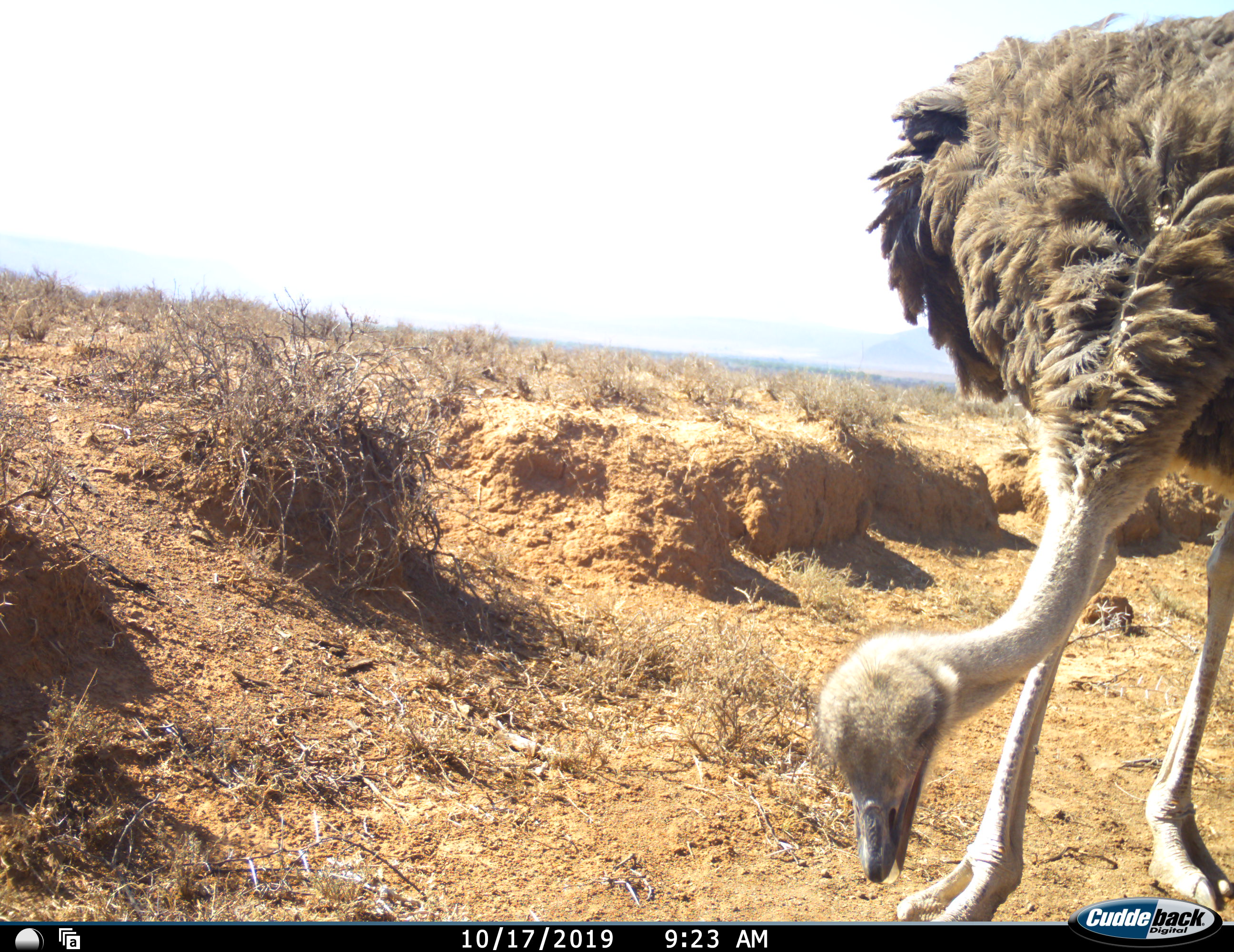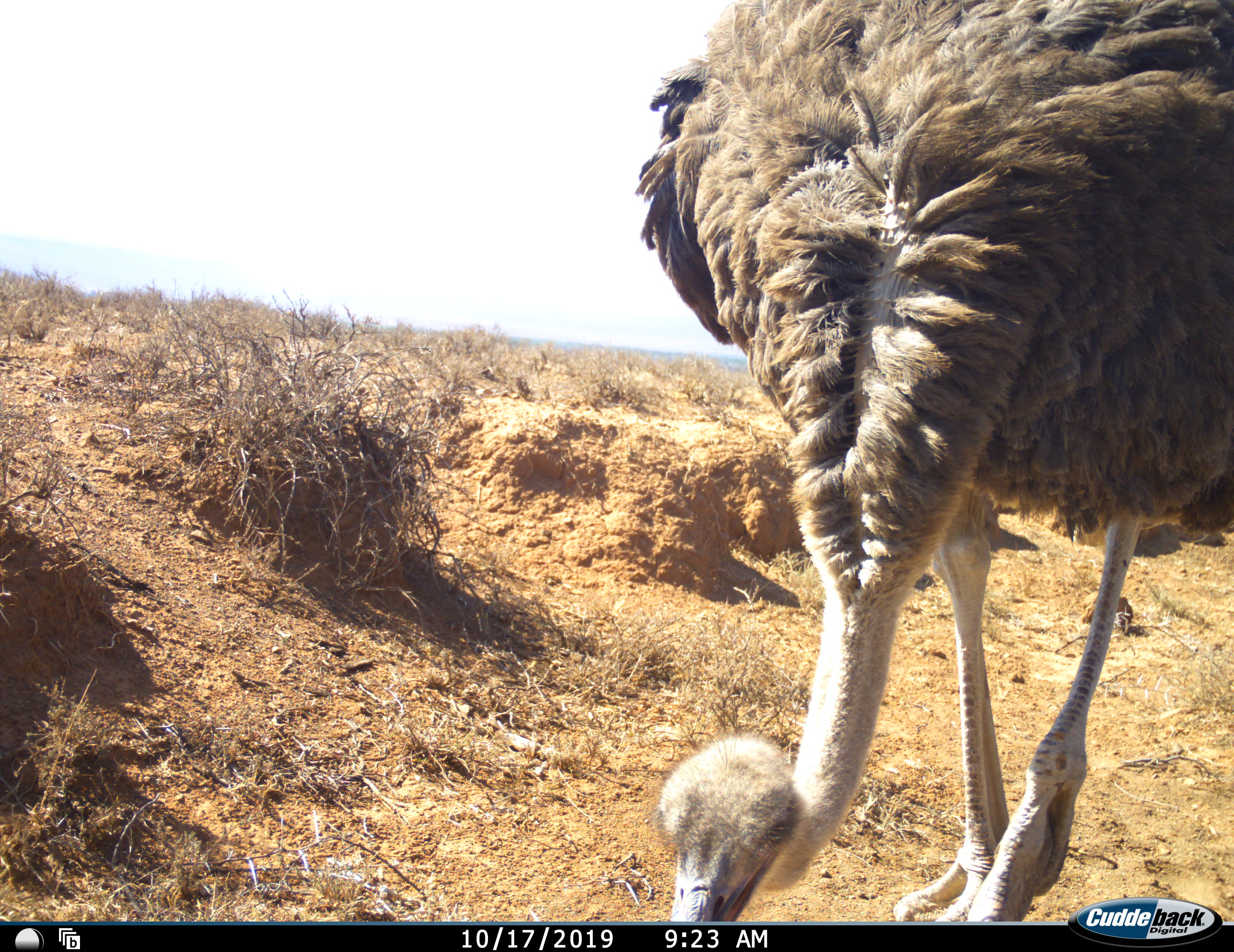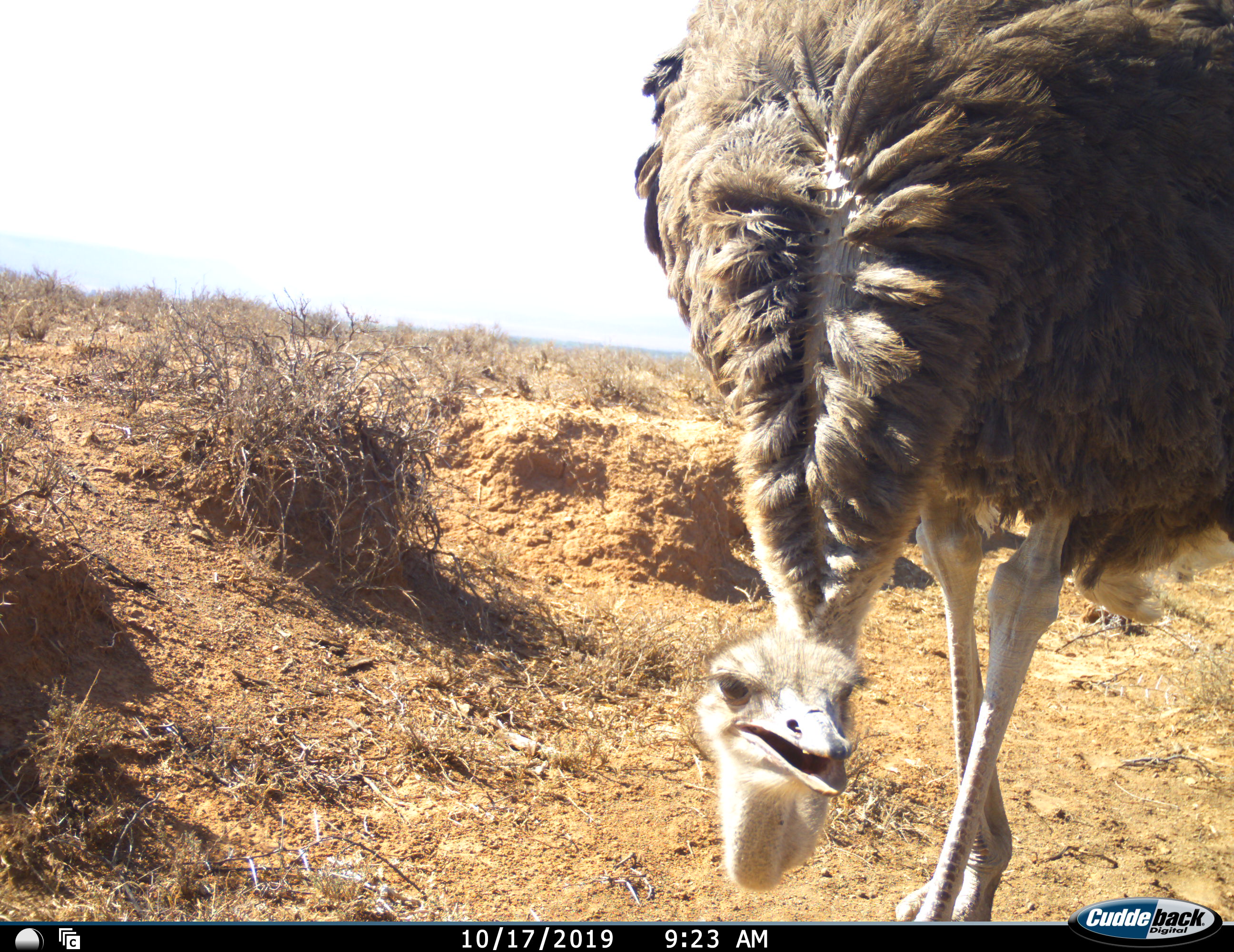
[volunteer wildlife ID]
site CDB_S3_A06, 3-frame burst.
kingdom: Animalia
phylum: Chordata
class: Aves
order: Struthioniformes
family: Struthionidae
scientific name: Struthionidae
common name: ostrich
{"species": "ostrich (Struthionidae)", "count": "1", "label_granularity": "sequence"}